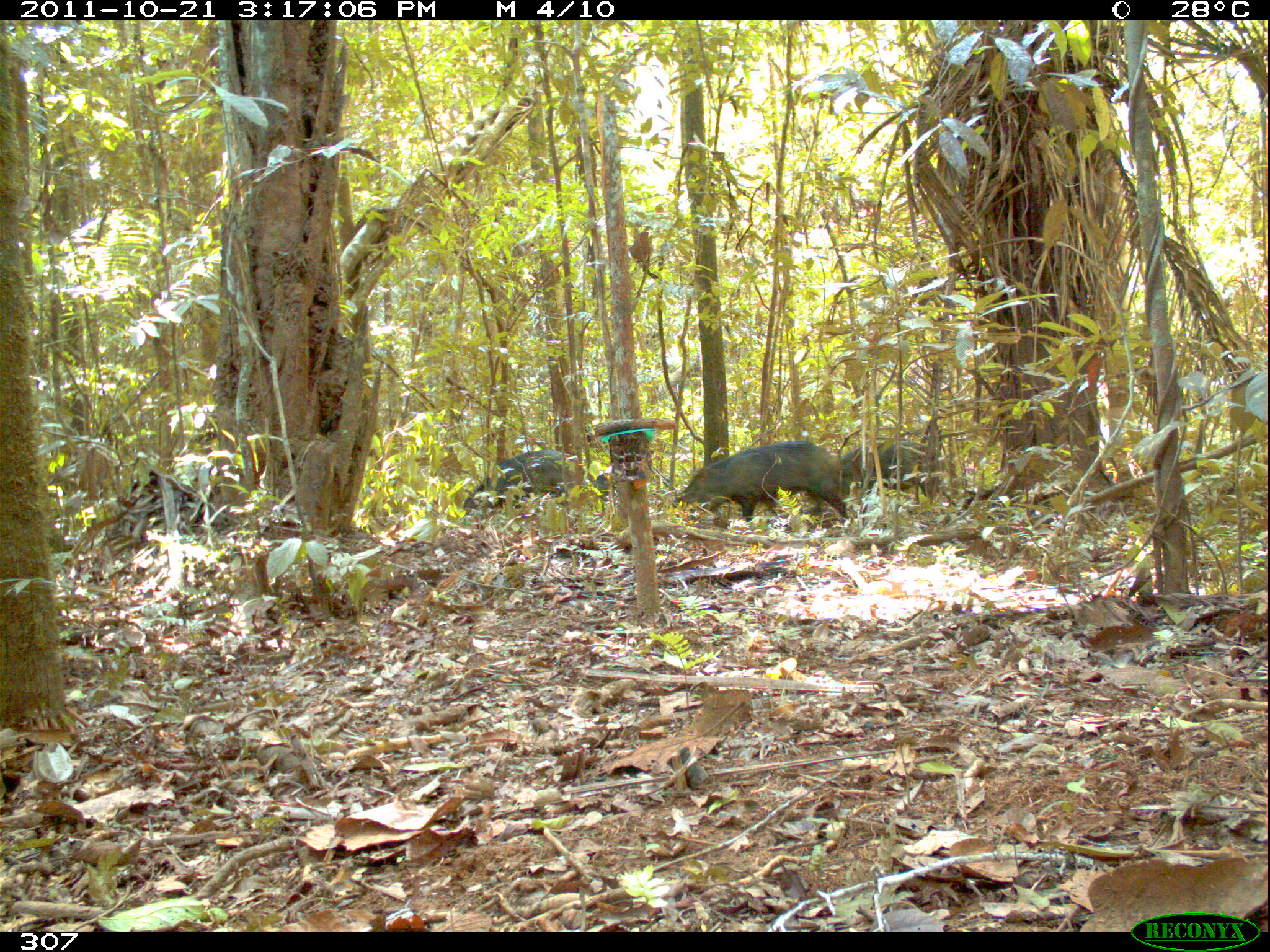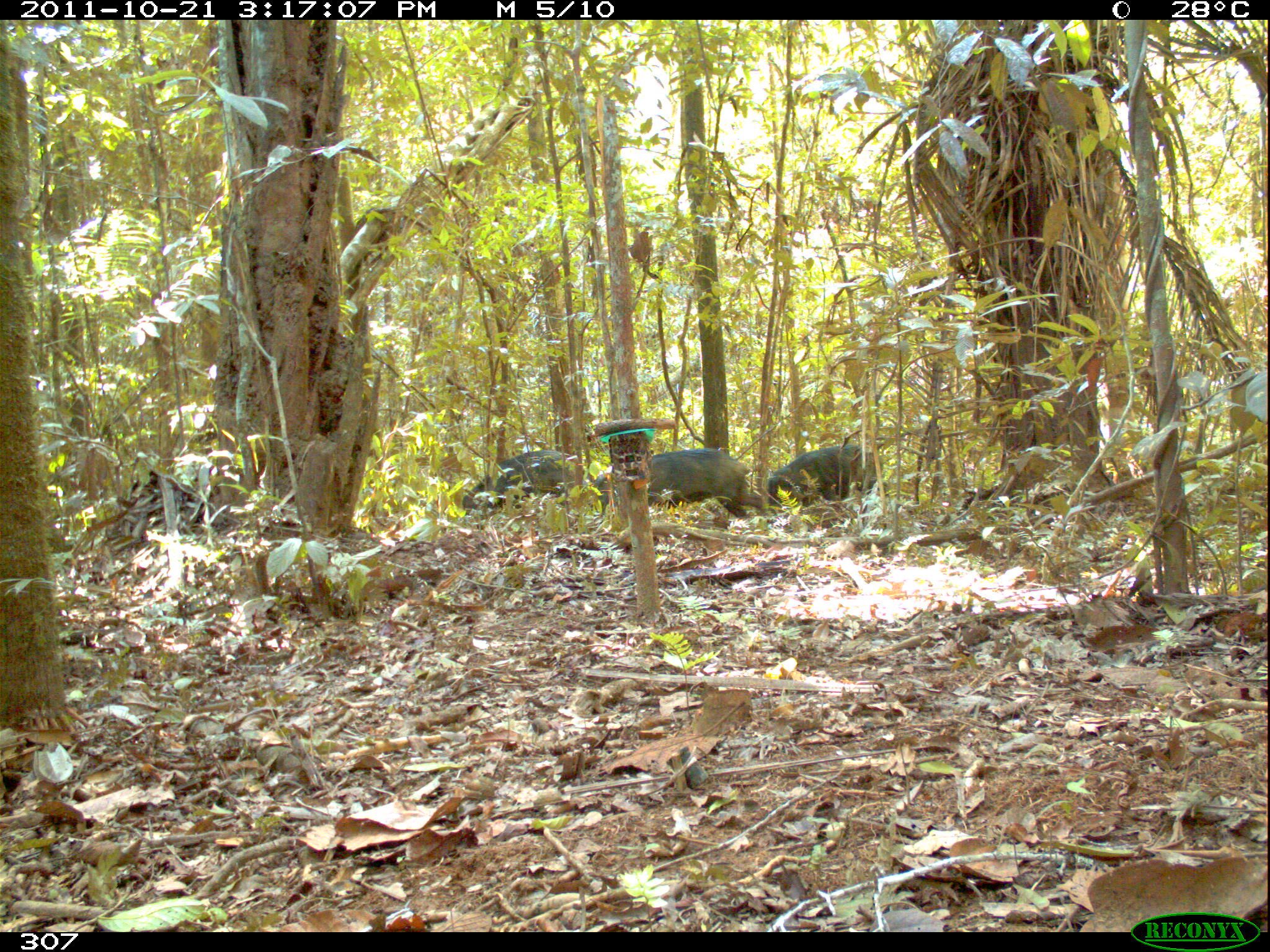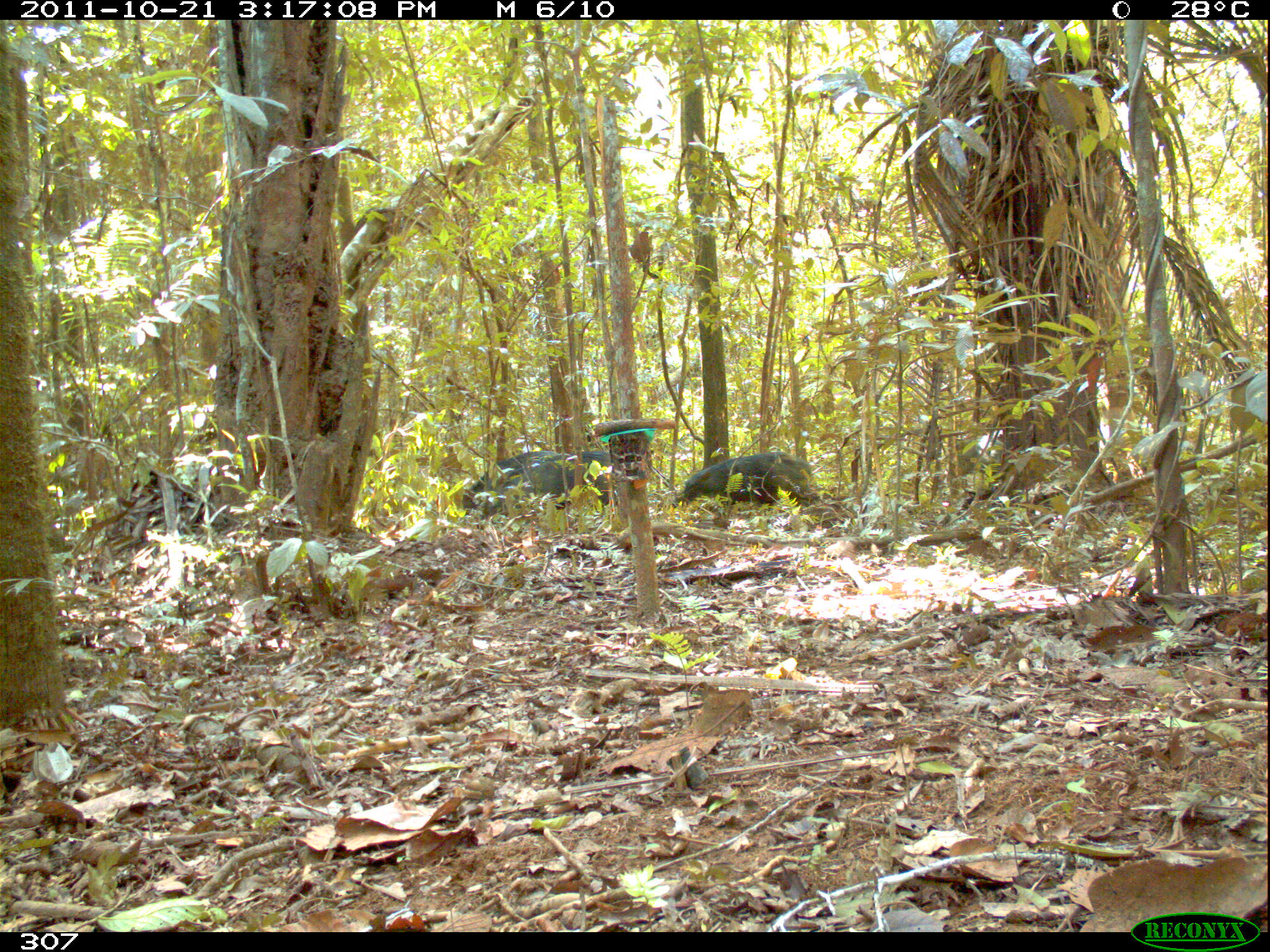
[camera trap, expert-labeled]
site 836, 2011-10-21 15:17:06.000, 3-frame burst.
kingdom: Animalia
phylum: Chordata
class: Mammalia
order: Artiodactyla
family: Tayassuidae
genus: Tayassu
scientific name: Tayassu pecari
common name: white-lipped peccary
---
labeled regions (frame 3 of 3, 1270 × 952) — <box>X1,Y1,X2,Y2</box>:
tayassu pecari: <box>480,450,618,518</box>; <box>672,451,816,507</box>; <box>461,450,560,519</box>